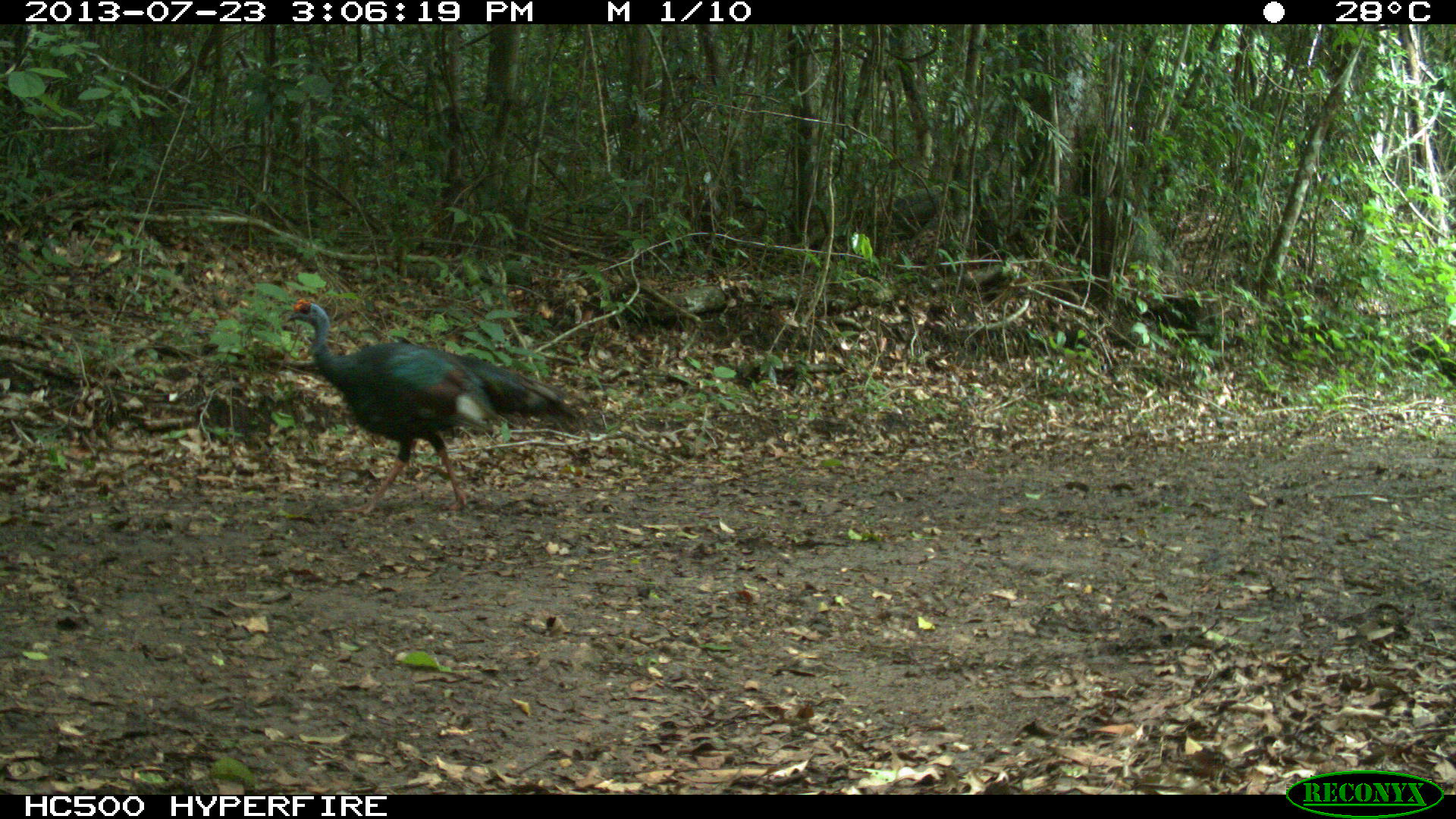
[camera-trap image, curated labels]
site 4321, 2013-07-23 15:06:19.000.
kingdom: Animalia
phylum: Chordata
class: Aves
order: Galliformes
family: Phasianidae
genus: Meleagris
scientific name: Meleagris ocellata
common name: ocellated turkey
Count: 1.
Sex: male.